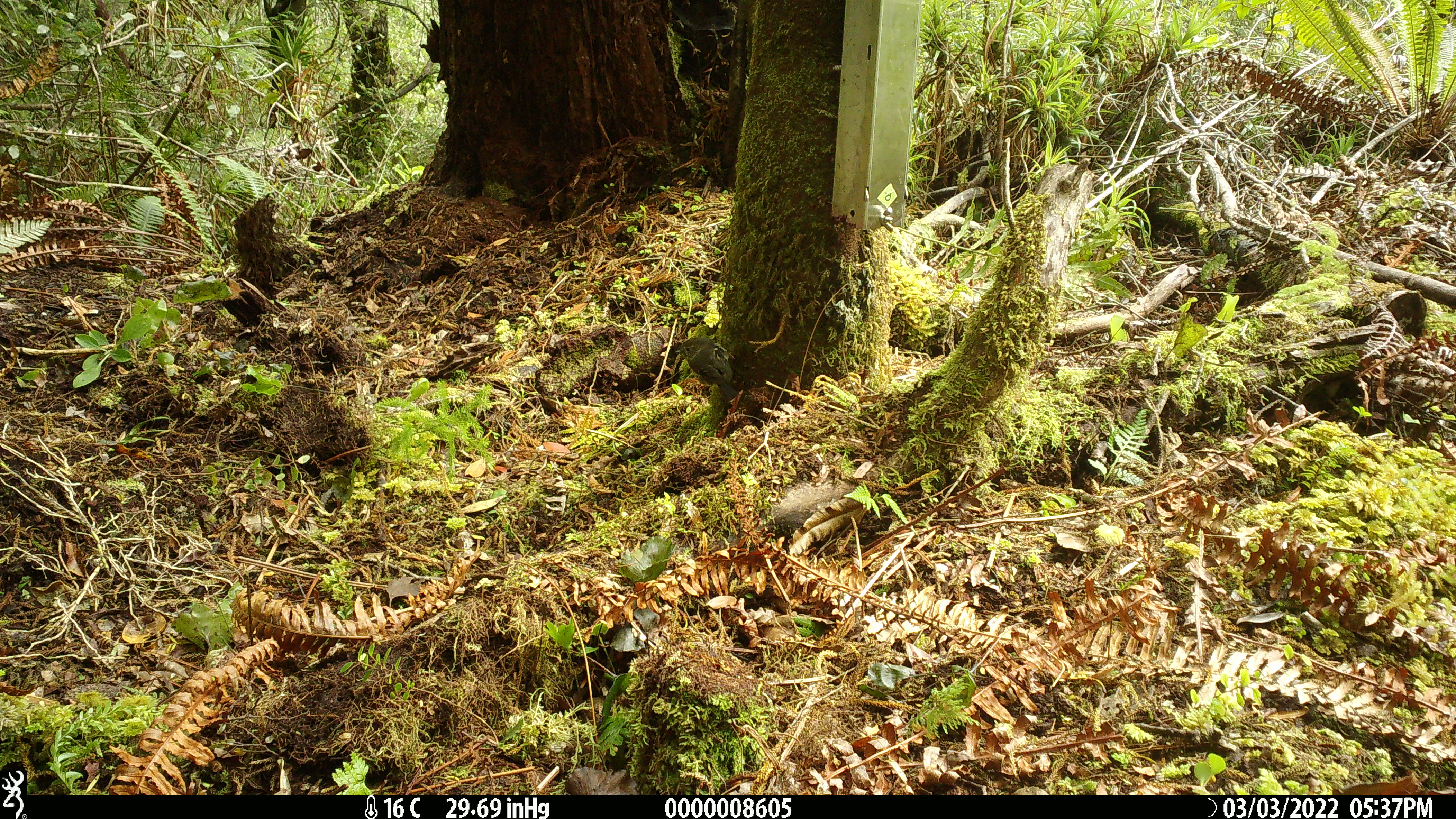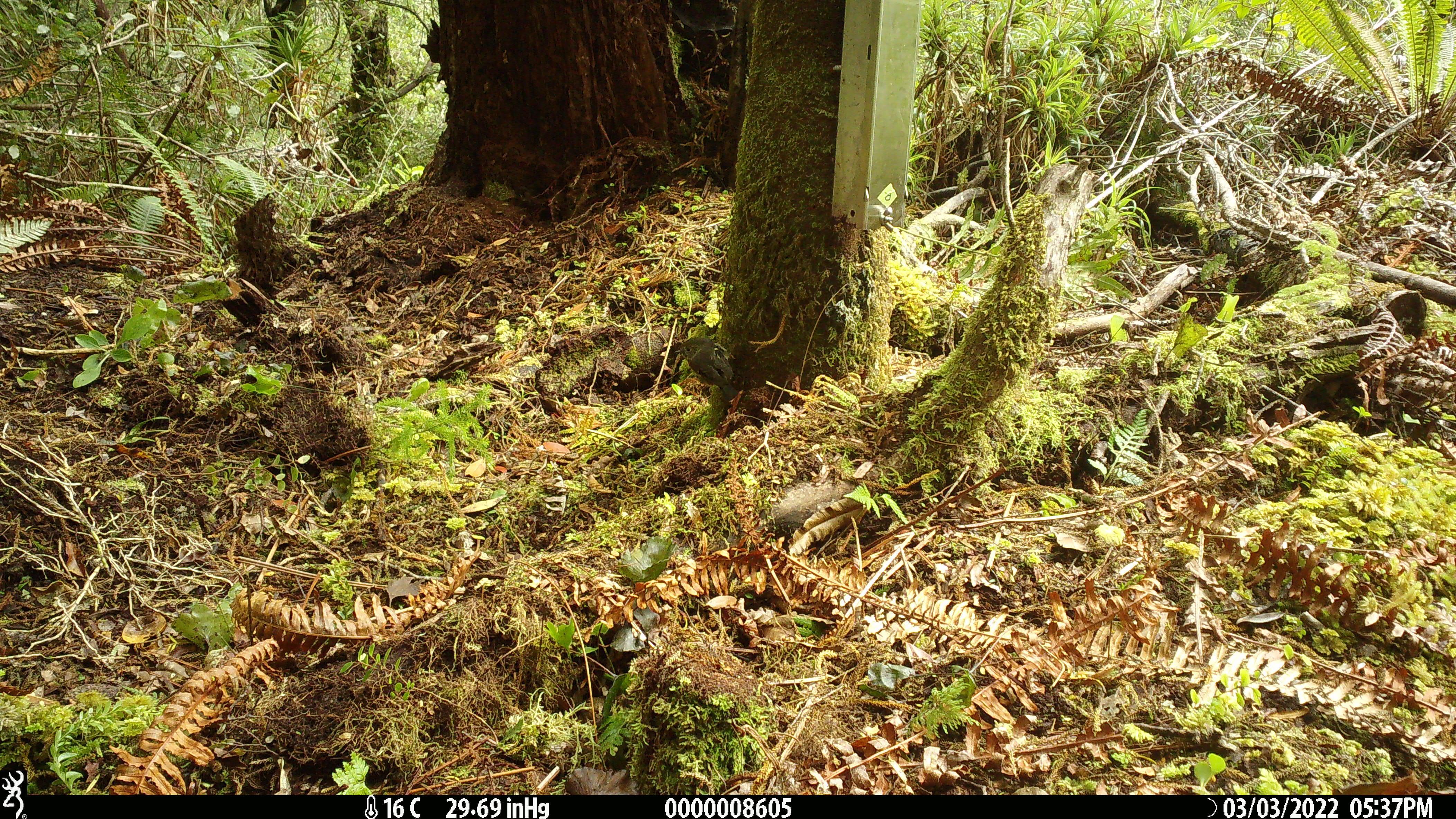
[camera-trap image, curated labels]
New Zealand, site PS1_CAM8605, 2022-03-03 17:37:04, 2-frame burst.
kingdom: Animalia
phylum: Chordata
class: Aves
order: Passeriformes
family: Petroicidae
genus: Petroica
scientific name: Petroica macrocephala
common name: tomtit